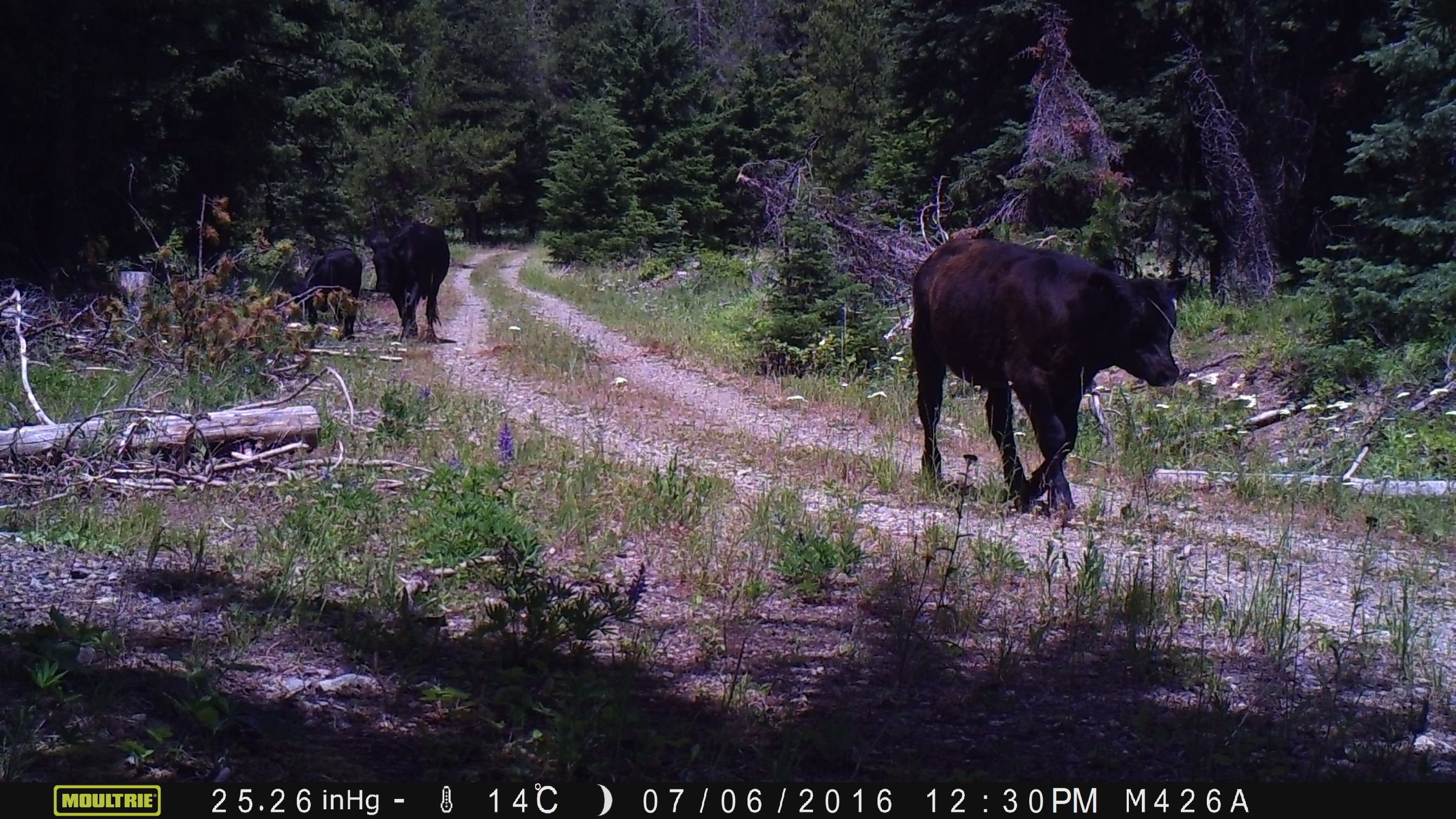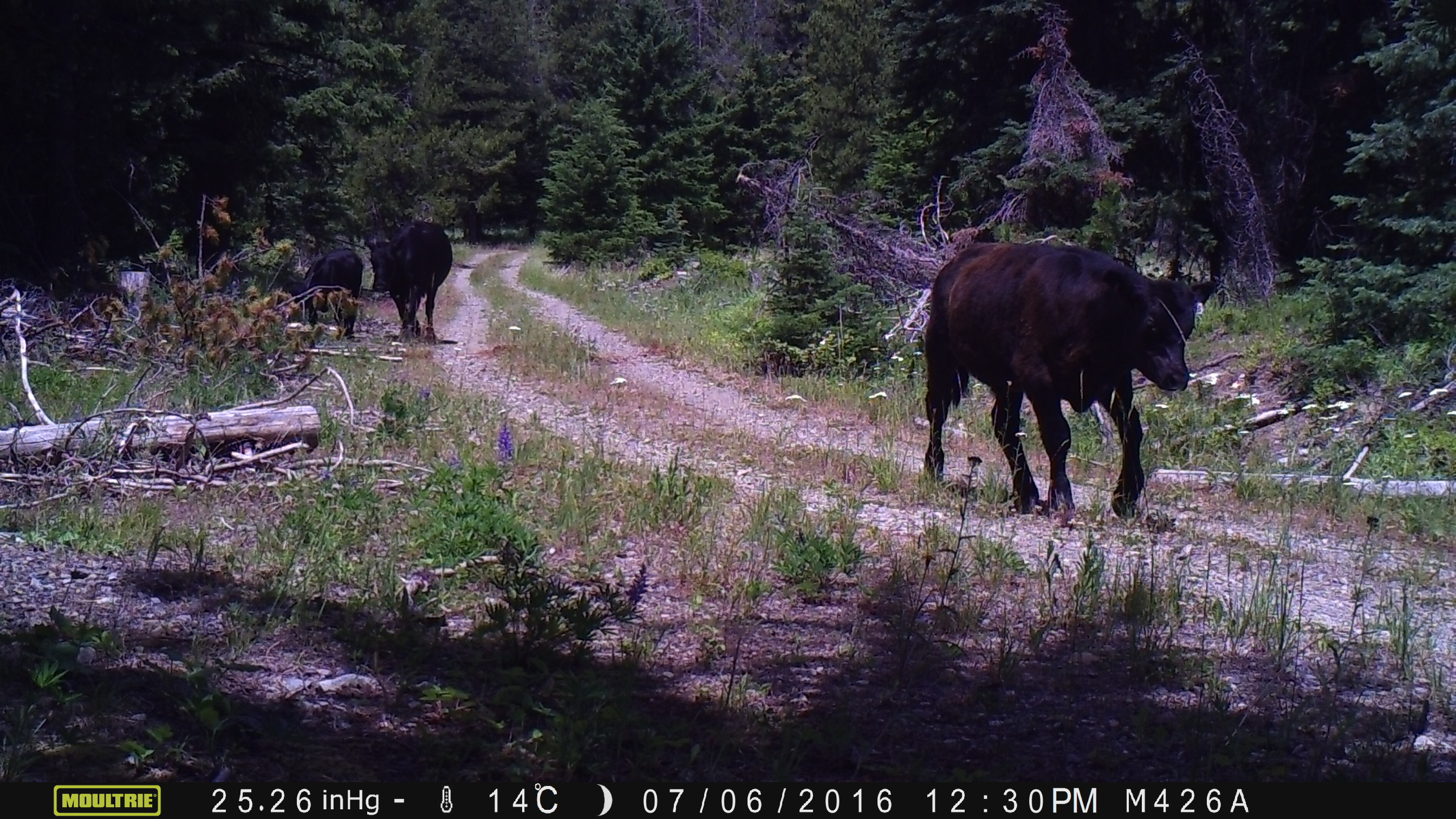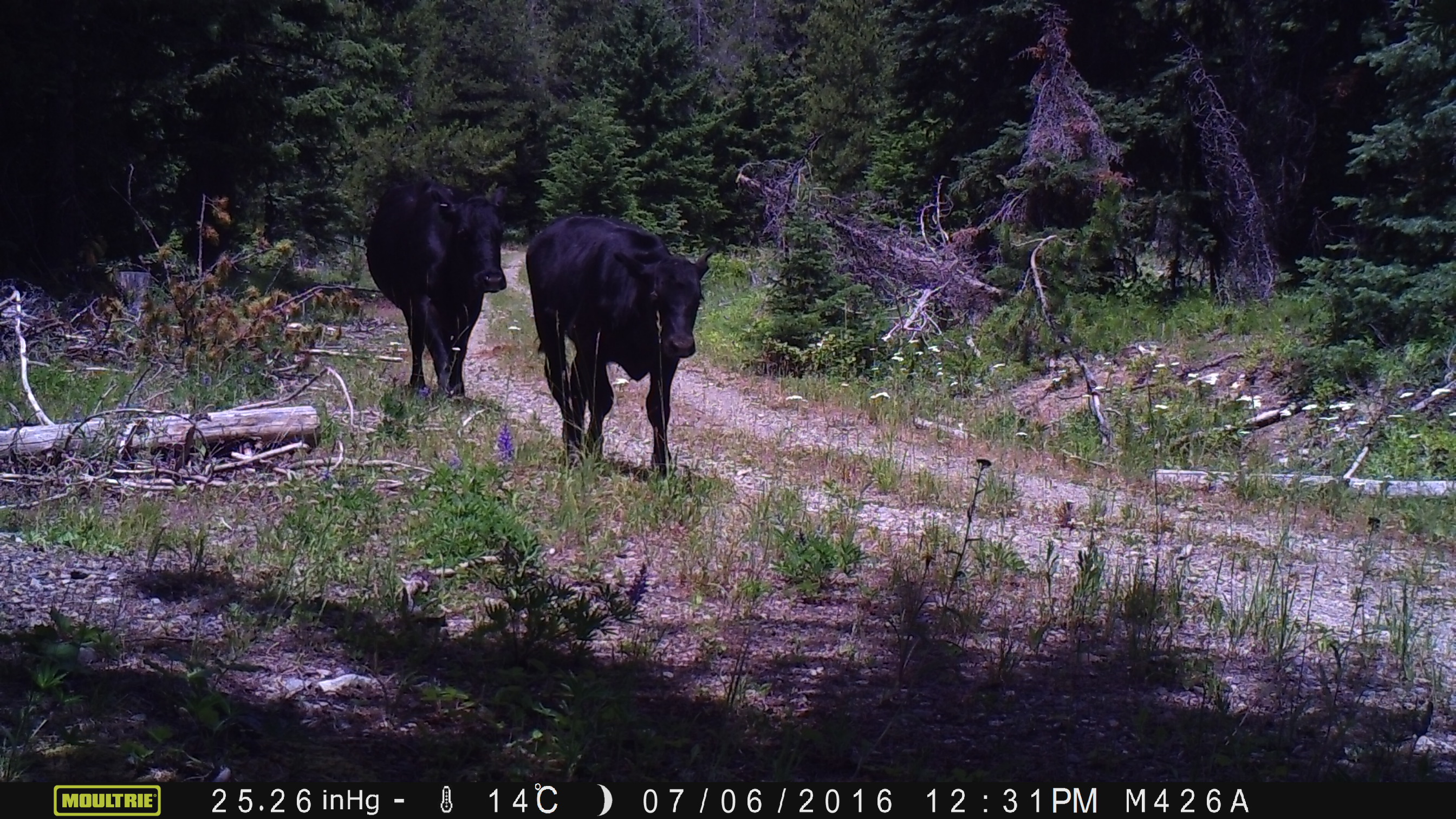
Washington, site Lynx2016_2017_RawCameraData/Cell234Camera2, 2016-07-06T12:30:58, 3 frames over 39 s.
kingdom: Animalia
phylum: Chordata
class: Mammalia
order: Artiodactyla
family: Bovidae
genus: Bos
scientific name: Bos taurus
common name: domestic cattle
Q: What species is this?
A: Domestic cattle (Bos taurus).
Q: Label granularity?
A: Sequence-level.